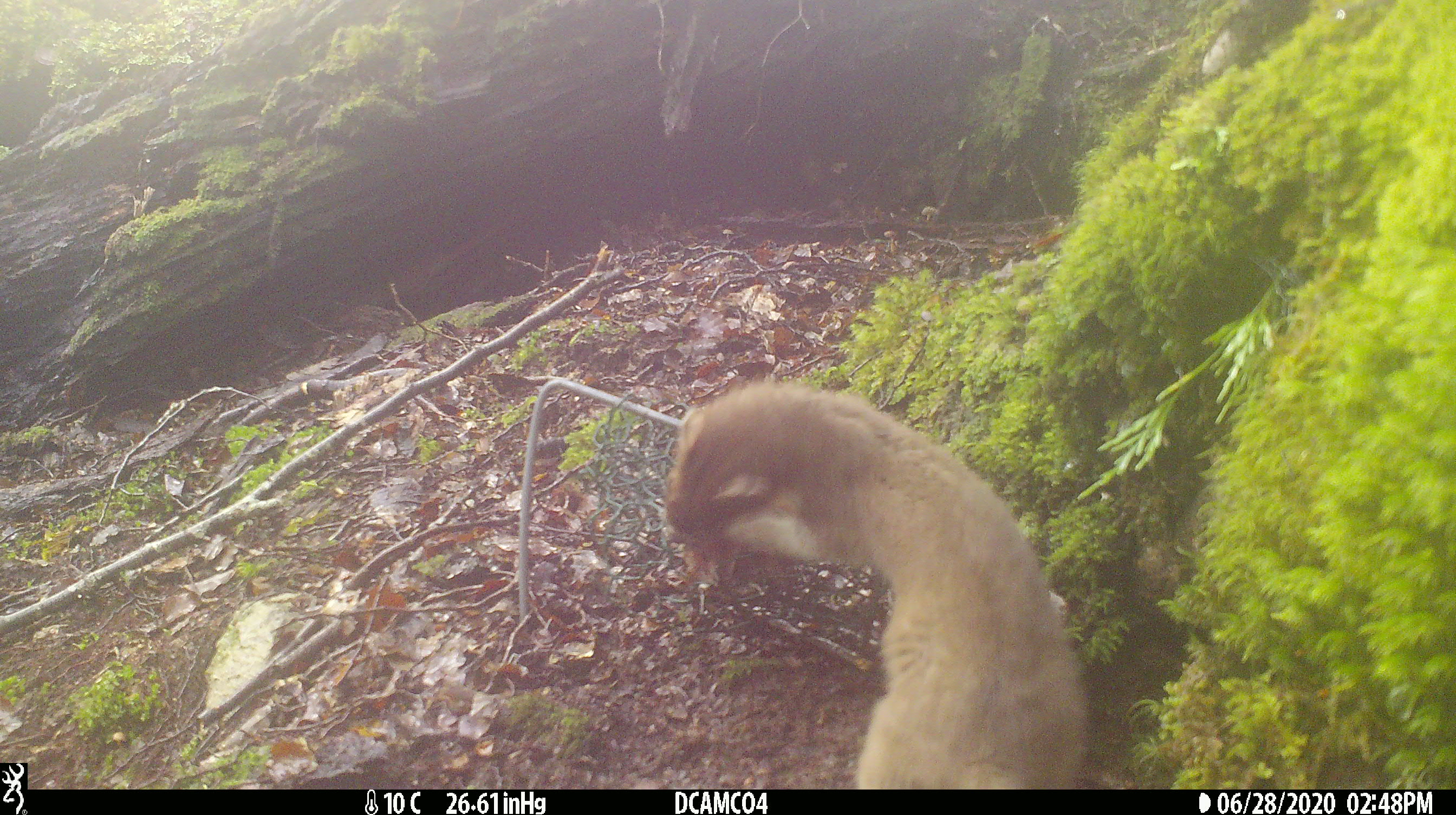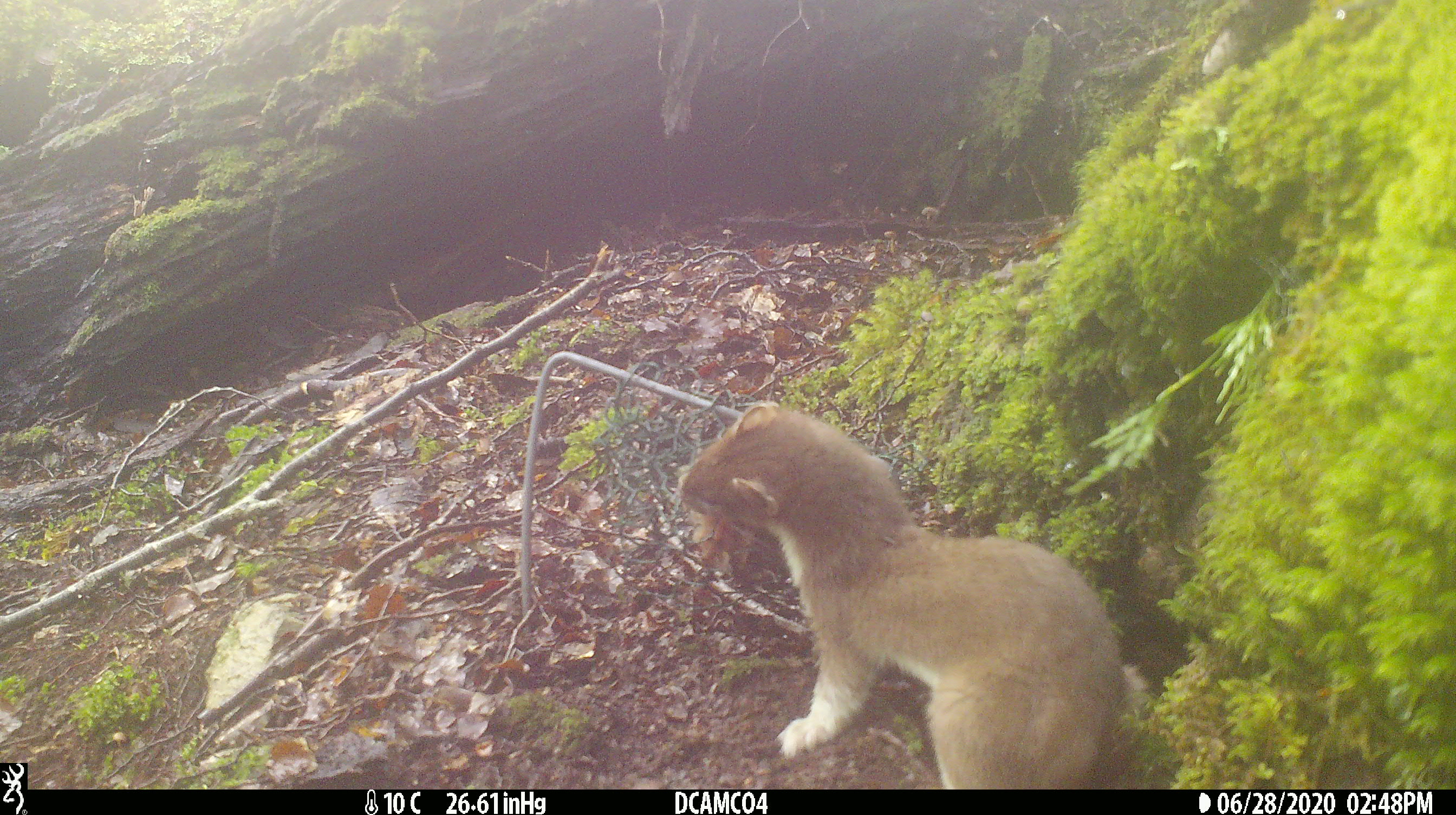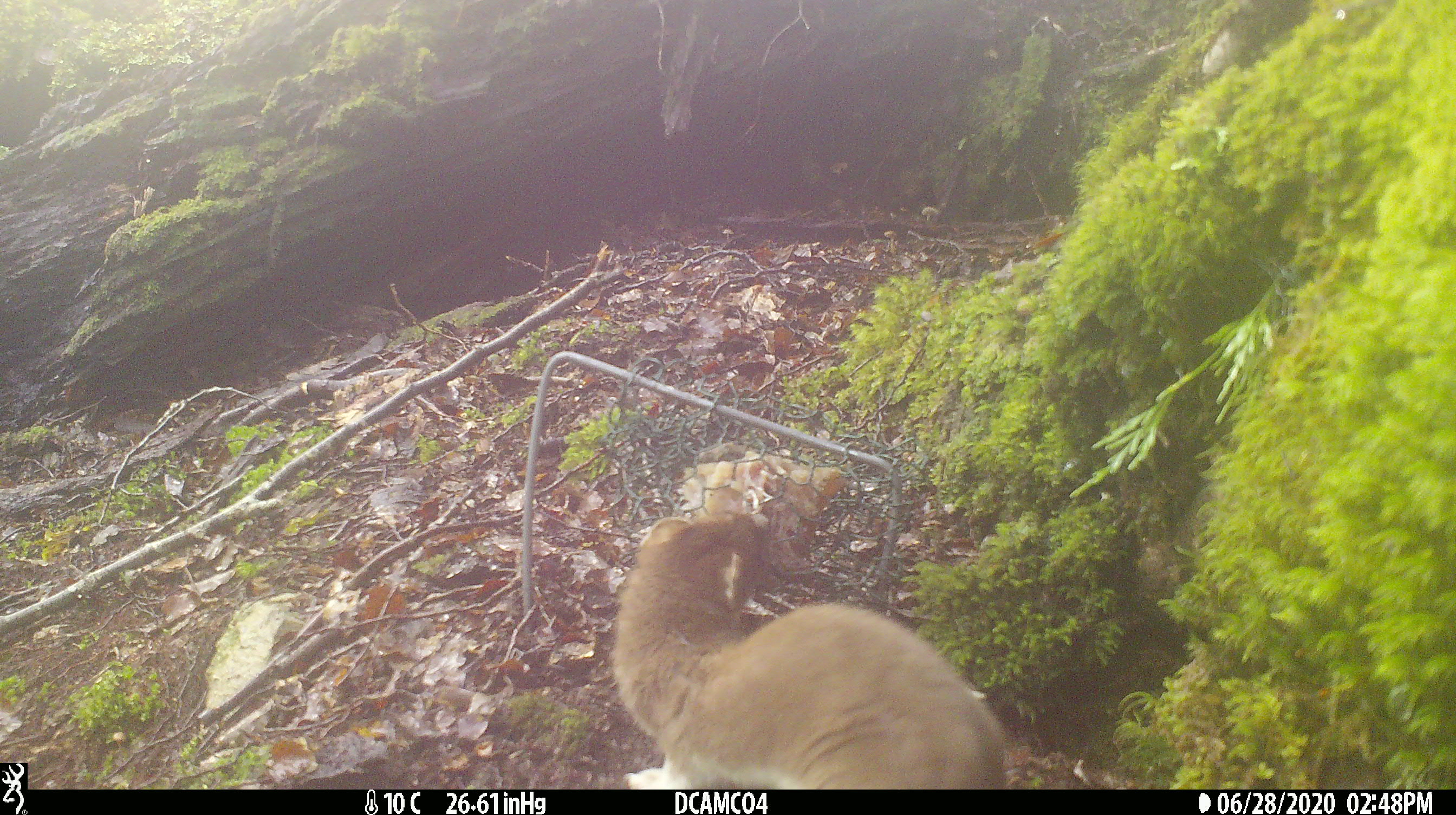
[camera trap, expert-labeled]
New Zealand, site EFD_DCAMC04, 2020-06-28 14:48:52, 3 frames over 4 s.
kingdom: Animalia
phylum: Chordata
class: Mammalia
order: Carnivora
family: Mustelidae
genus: Mustela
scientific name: Mustela erminea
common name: stoat